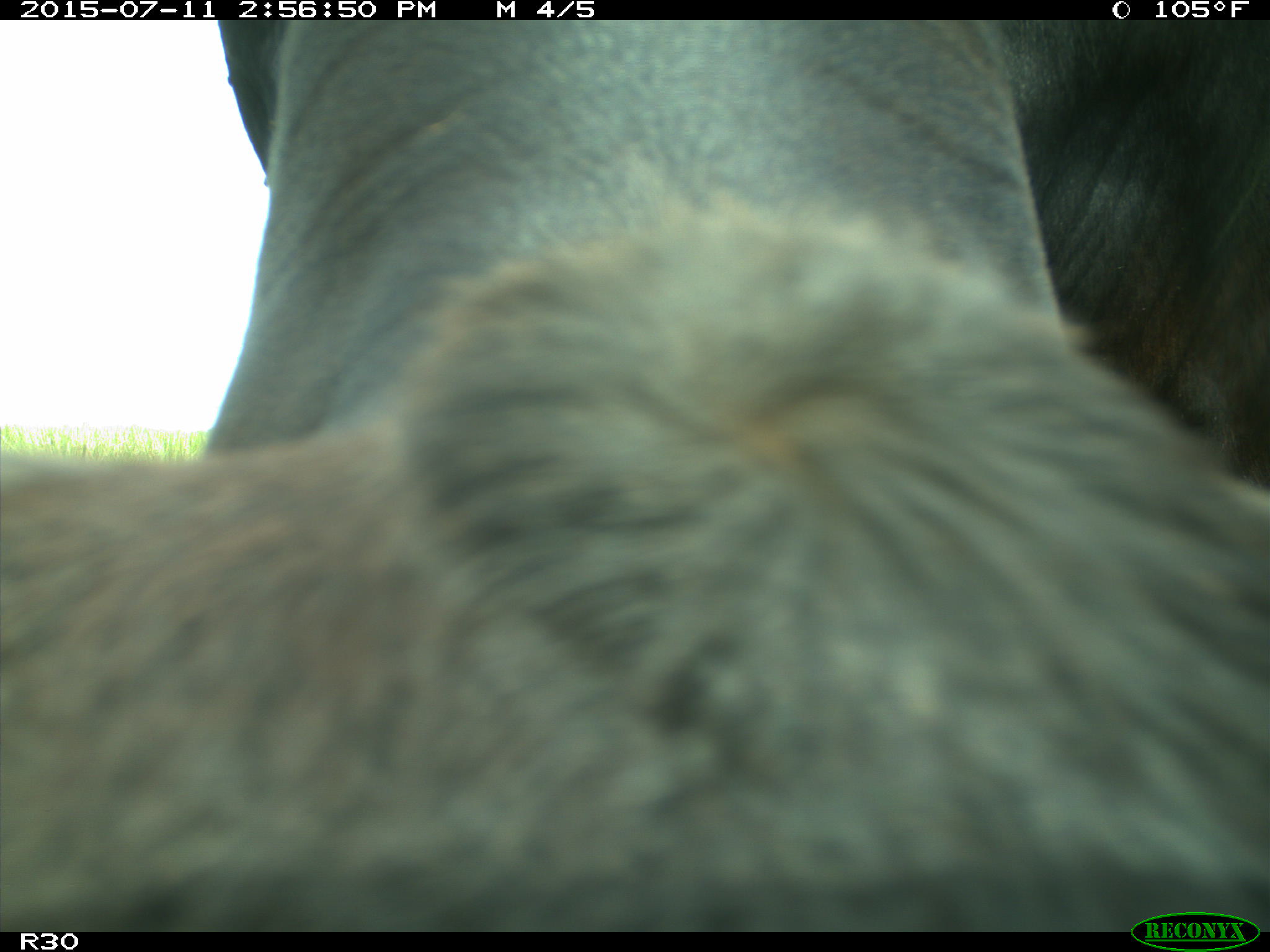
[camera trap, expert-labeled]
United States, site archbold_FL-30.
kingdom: Animalia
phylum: Chordata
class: Mammalia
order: Artiodactyla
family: Bovidae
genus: Bos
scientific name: Bos taurus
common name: domestic cow